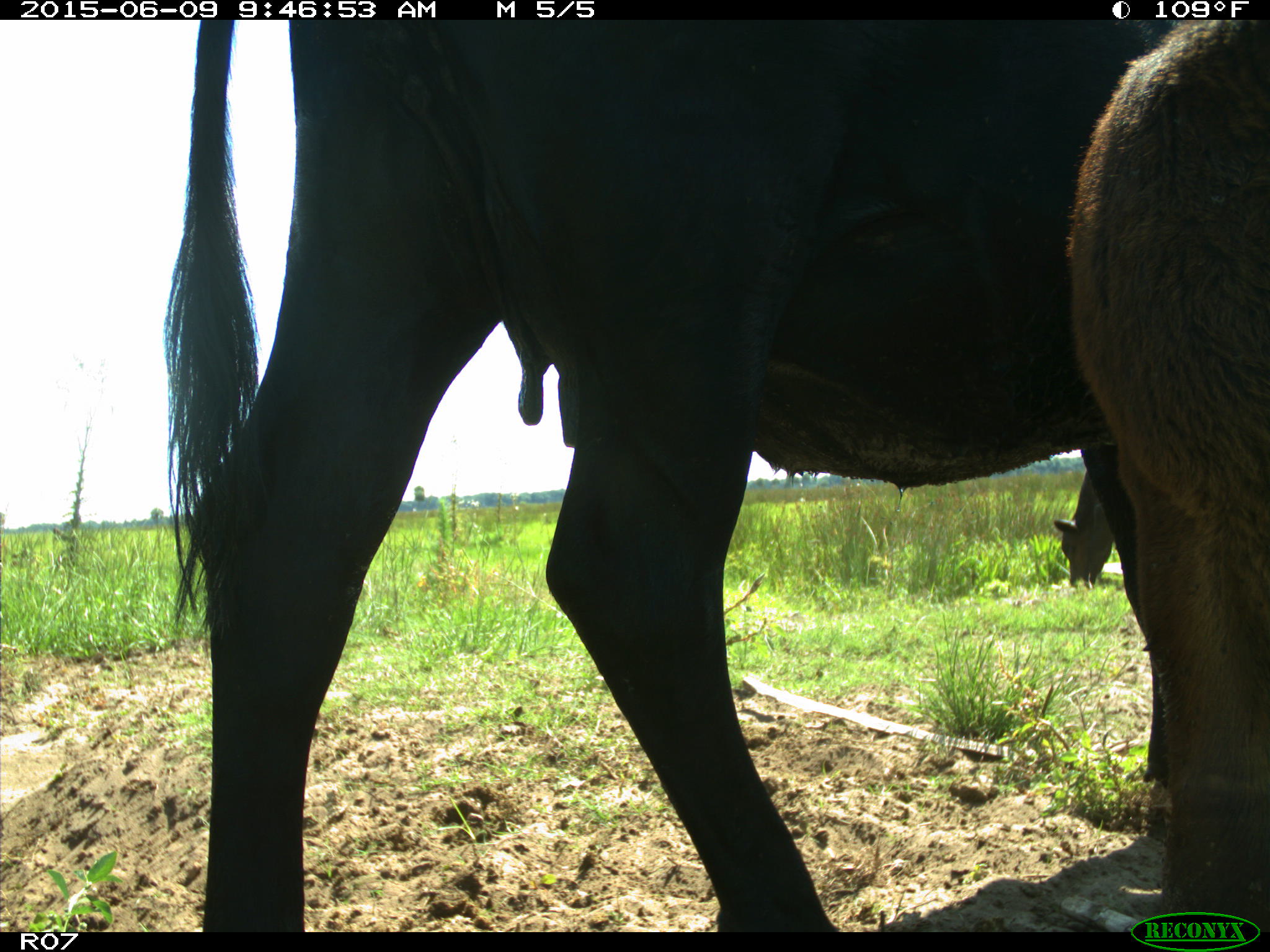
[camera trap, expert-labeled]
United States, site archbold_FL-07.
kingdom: Animalia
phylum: Chordata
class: Mammalia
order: Artiodactyla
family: Bovidae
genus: Bos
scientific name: Bos taurus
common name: domestic cow